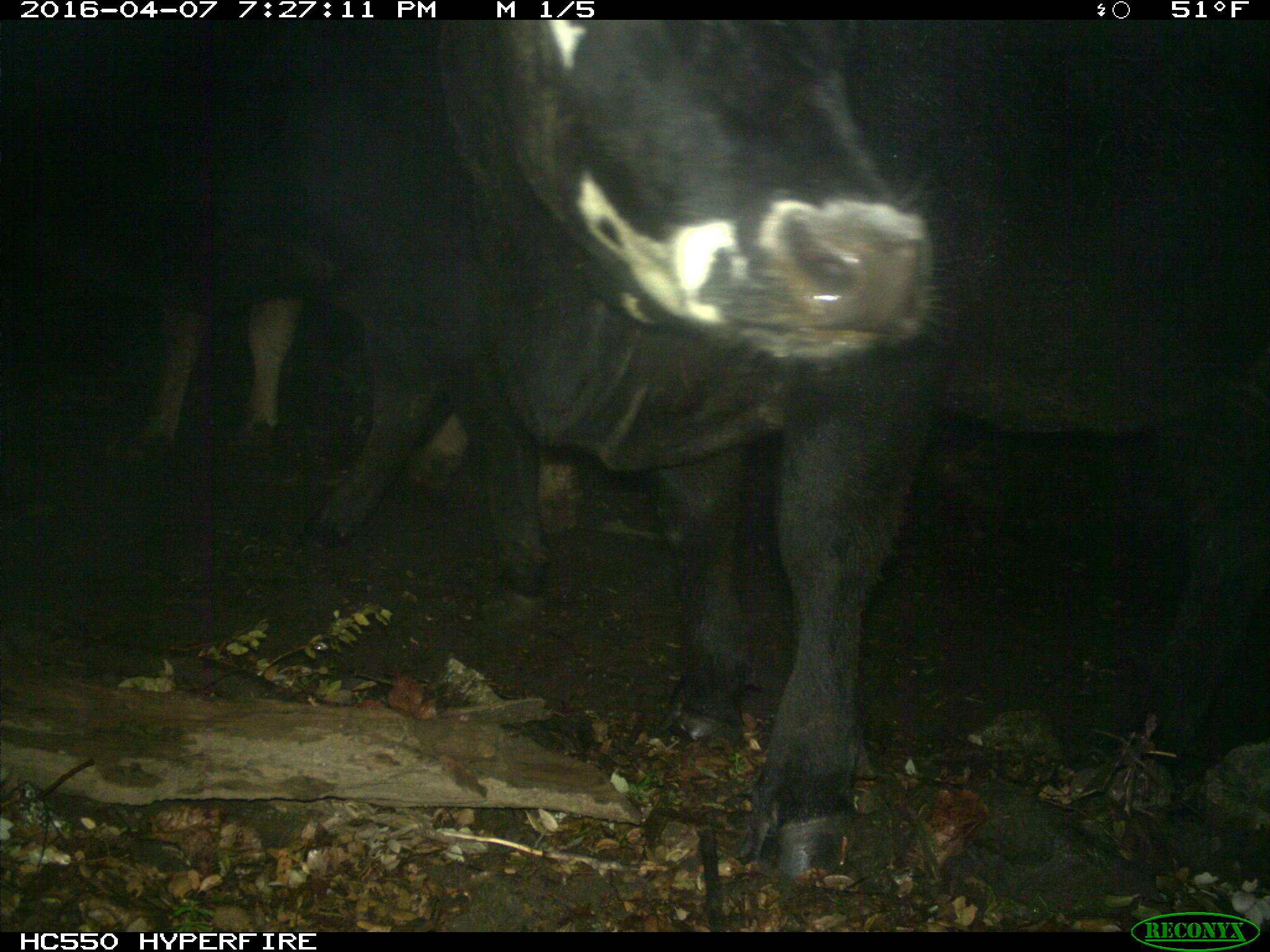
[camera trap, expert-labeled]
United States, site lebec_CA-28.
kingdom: Animalia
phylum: Chordata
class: Mammalia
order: Artiodactyla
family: Bovidae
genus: Bos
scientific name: Bos taurus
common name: domestic cow